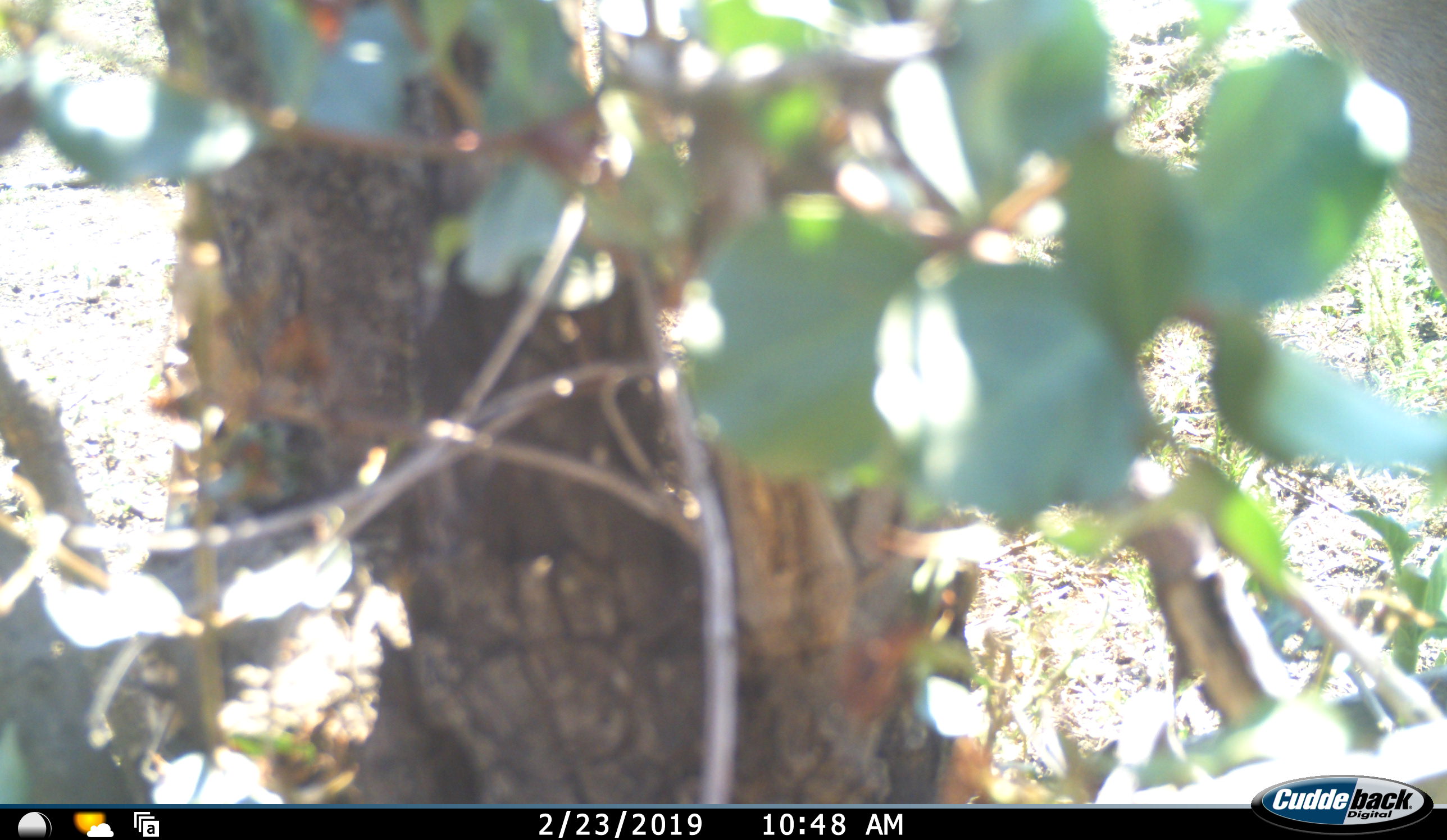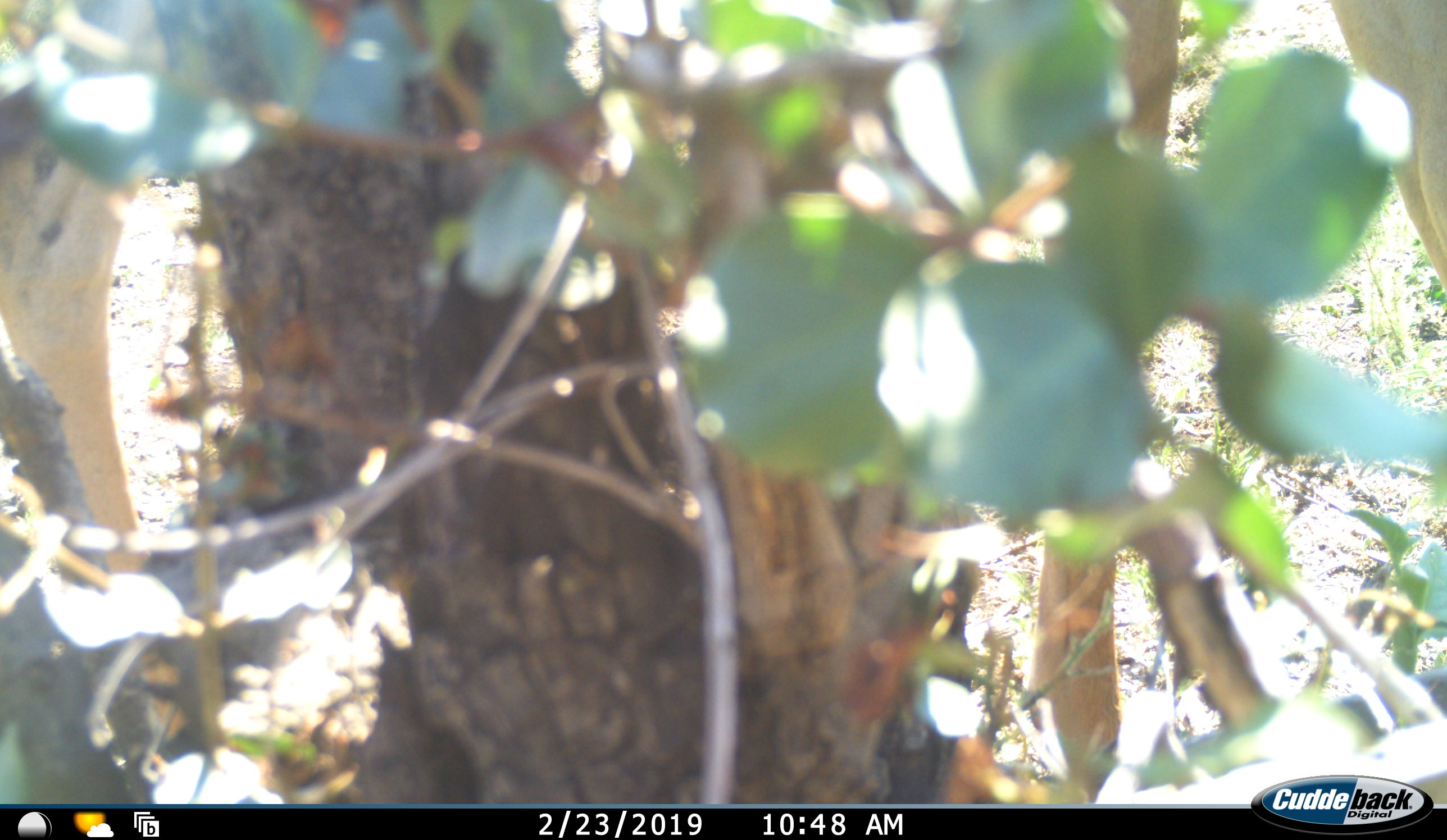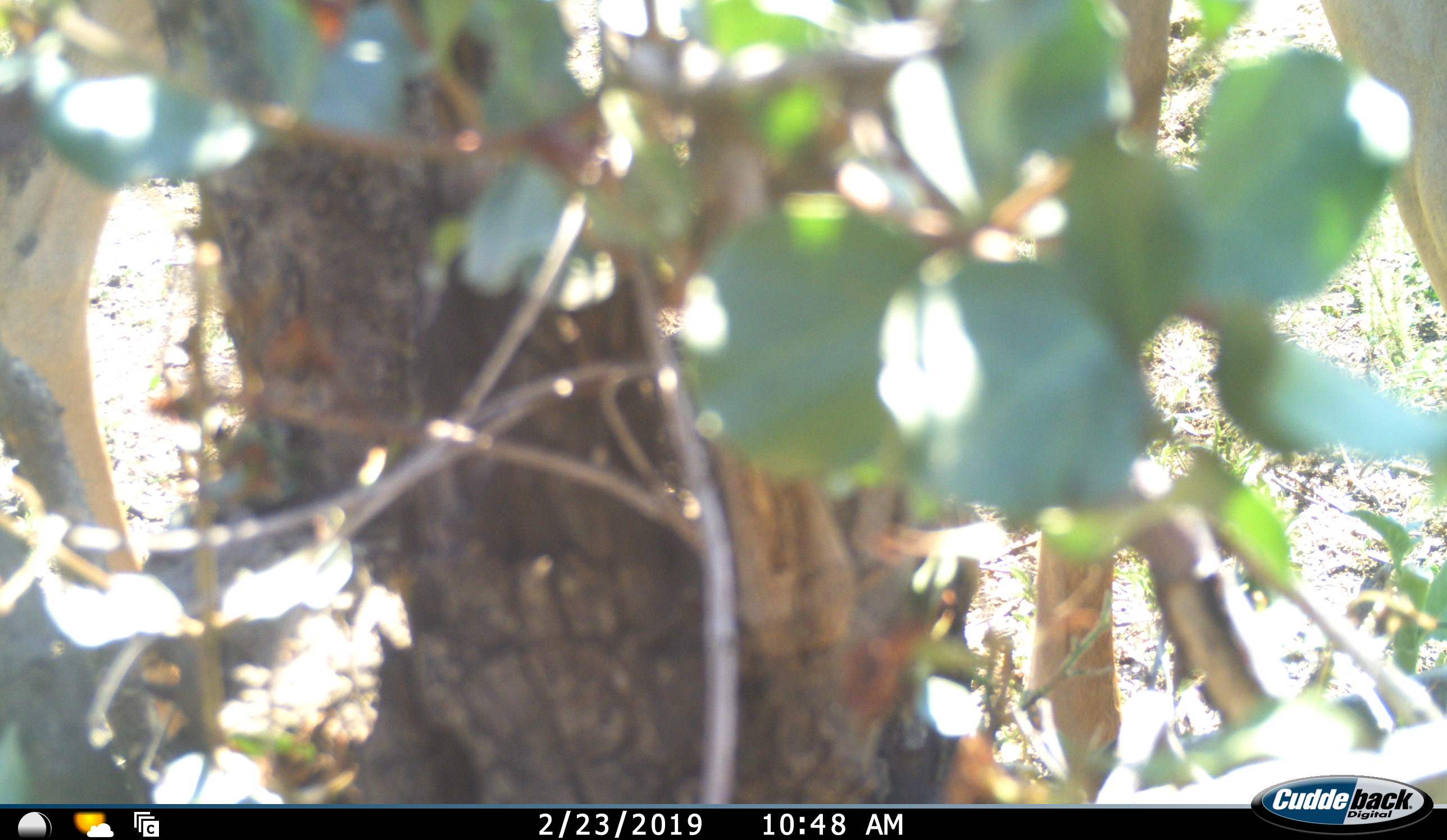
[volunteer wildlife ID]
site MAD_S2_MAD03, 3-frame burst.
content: unidentified animal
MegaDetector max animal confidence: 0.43